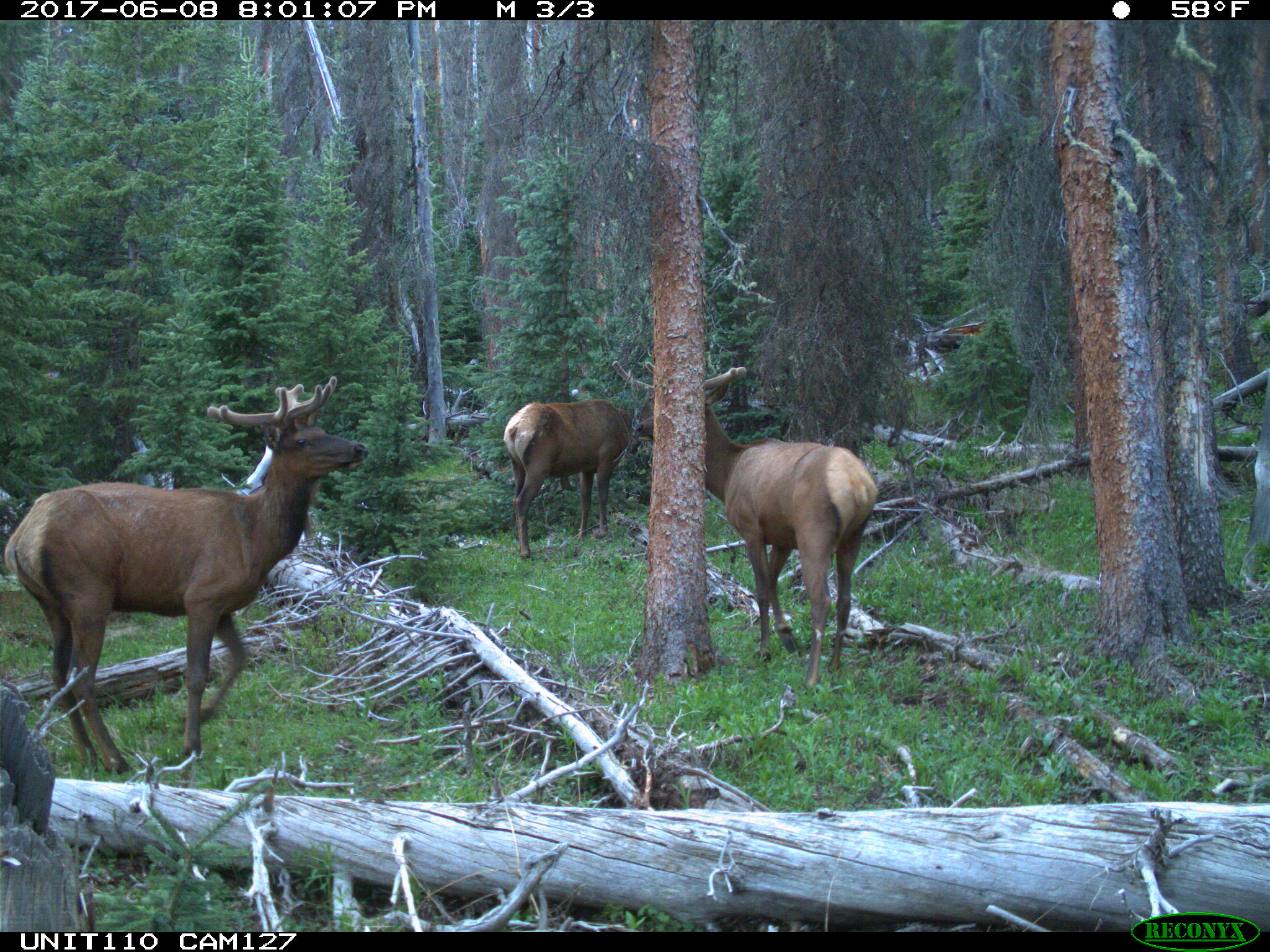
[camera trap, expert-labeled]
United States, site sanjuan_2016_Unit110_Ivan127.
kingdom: Animalia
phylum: Chordata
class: Mammalia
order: Artiodactyla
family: Cervidae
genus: Cervus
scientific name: Cervus elaphus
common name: red deer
Cervus elaphus (red deer).